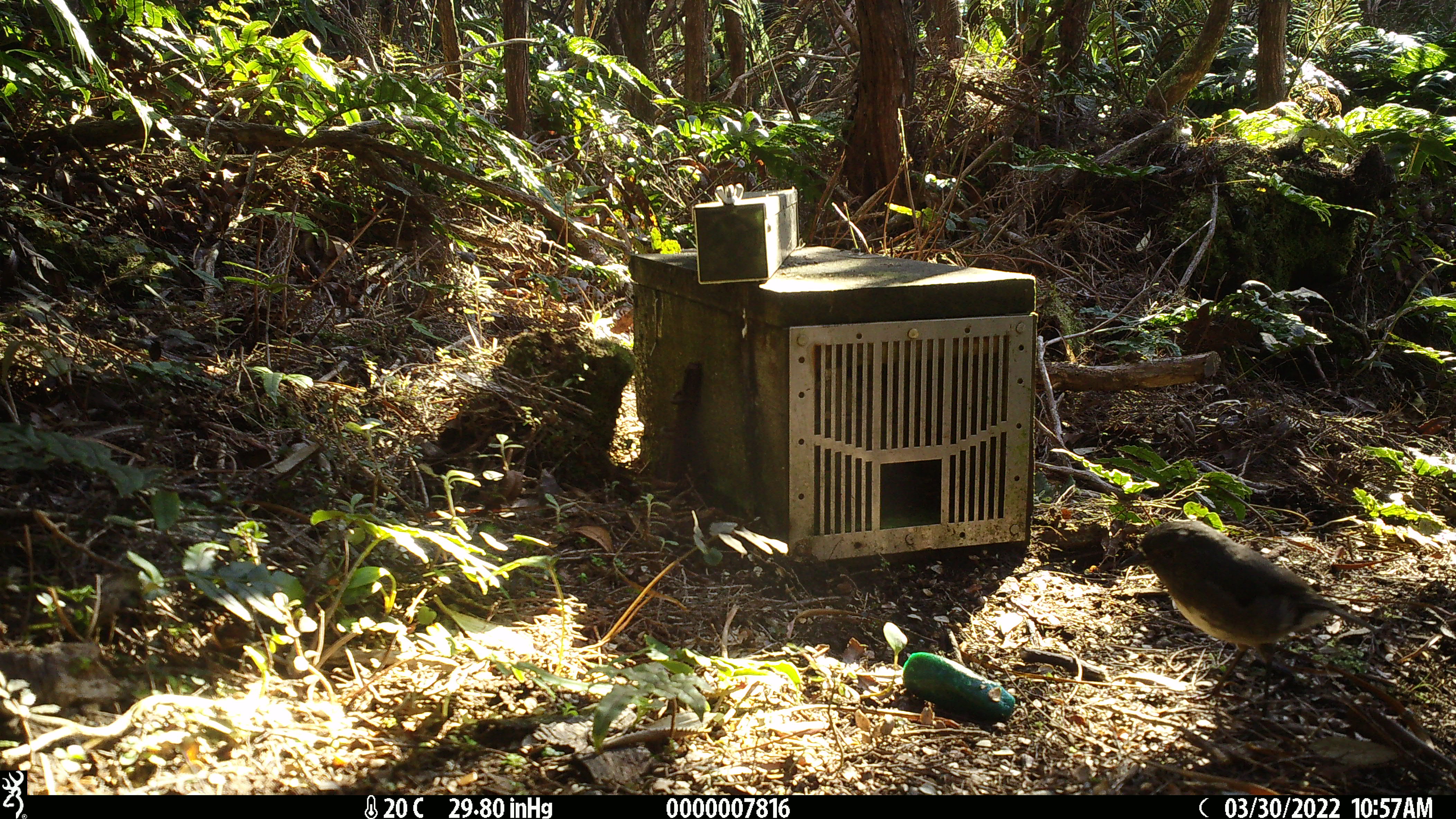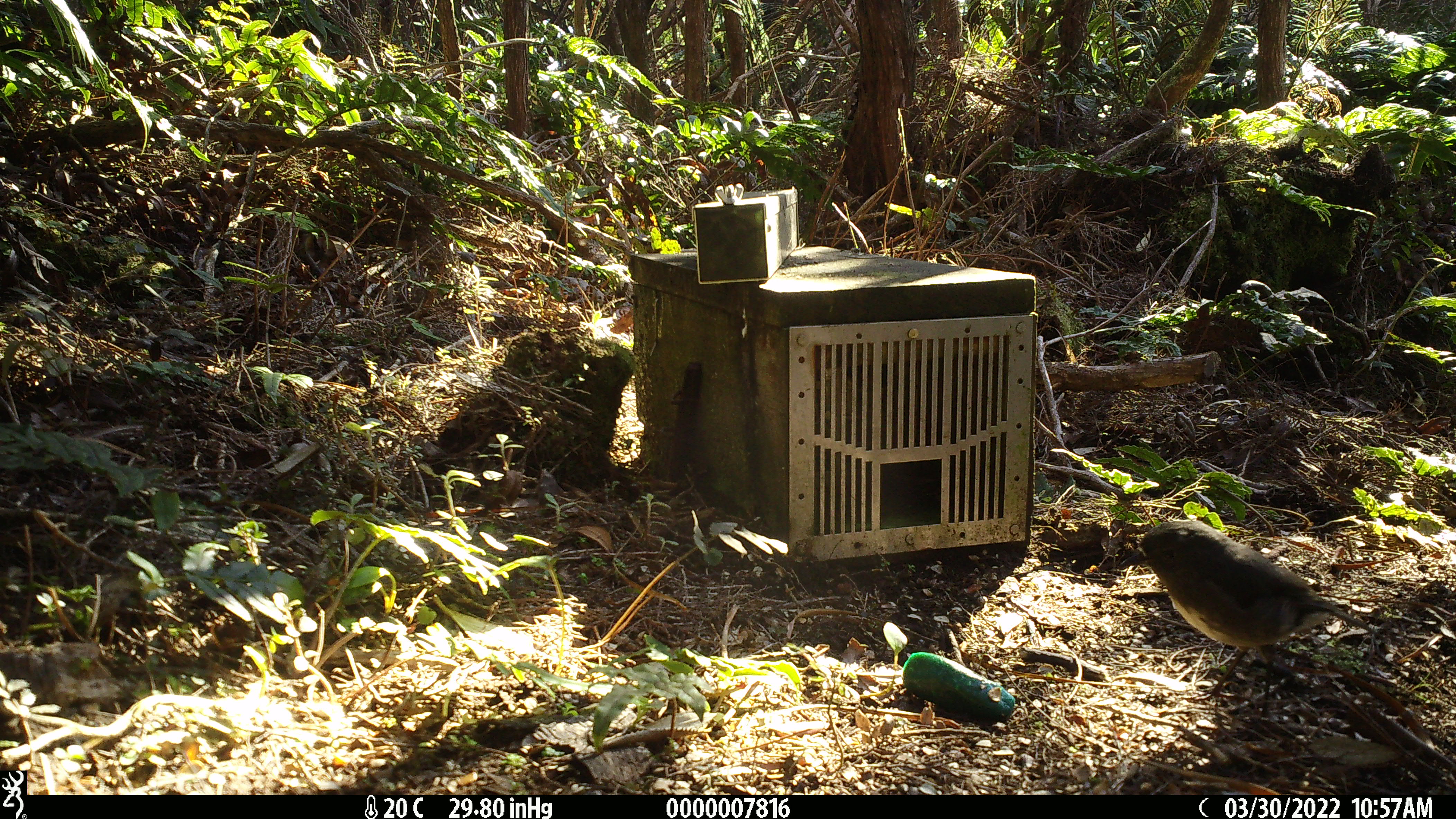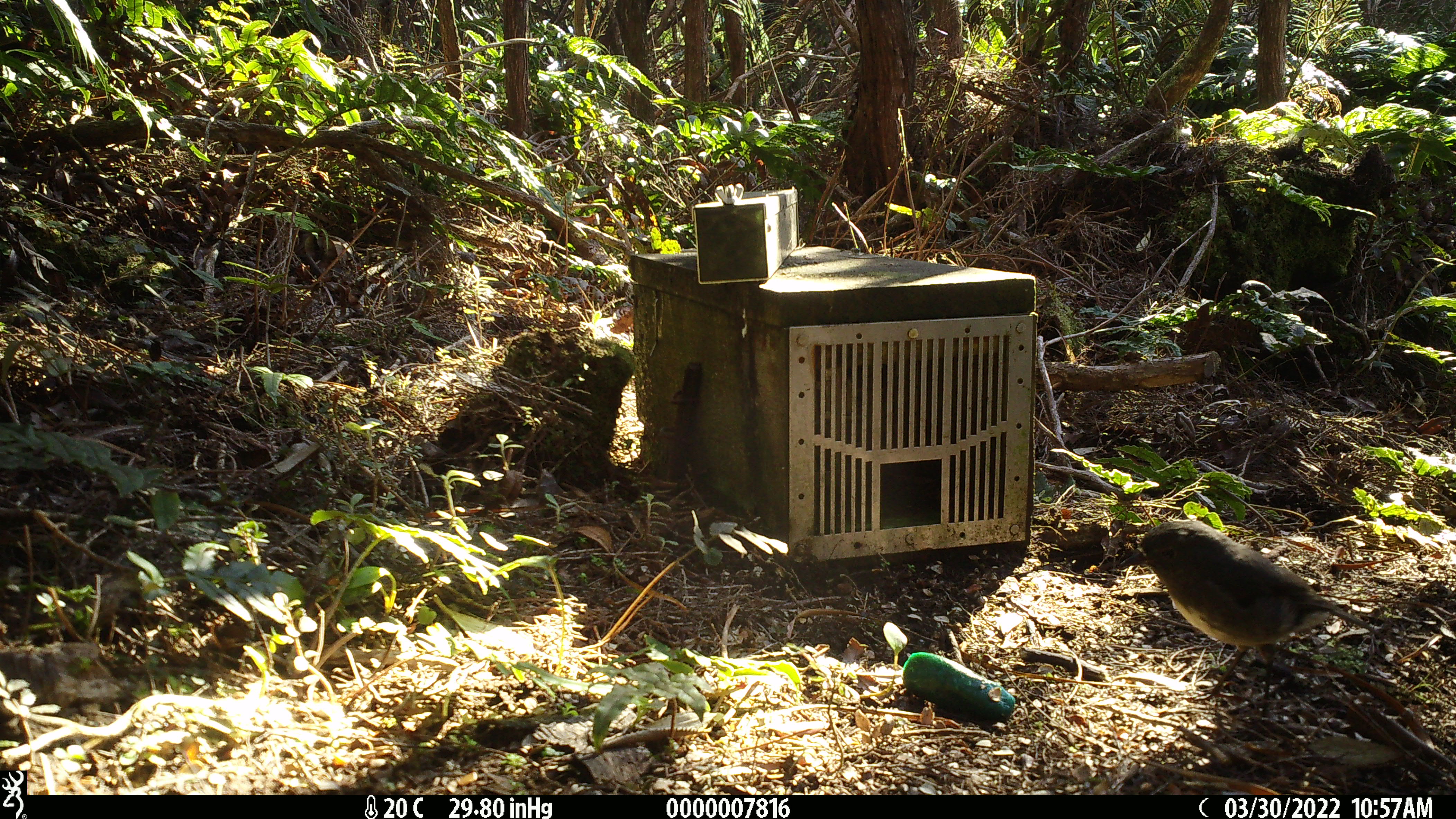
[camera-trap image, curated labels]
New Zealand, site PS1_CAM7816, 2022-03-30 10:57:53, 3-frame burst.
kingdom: Animalia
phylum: Chordata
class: Aves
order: Passeriformes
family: Petroicidae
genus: Petroica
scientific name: Petroica australis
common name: new zealand robin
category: robin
Robin (new zealand robin) (Petroica australis).